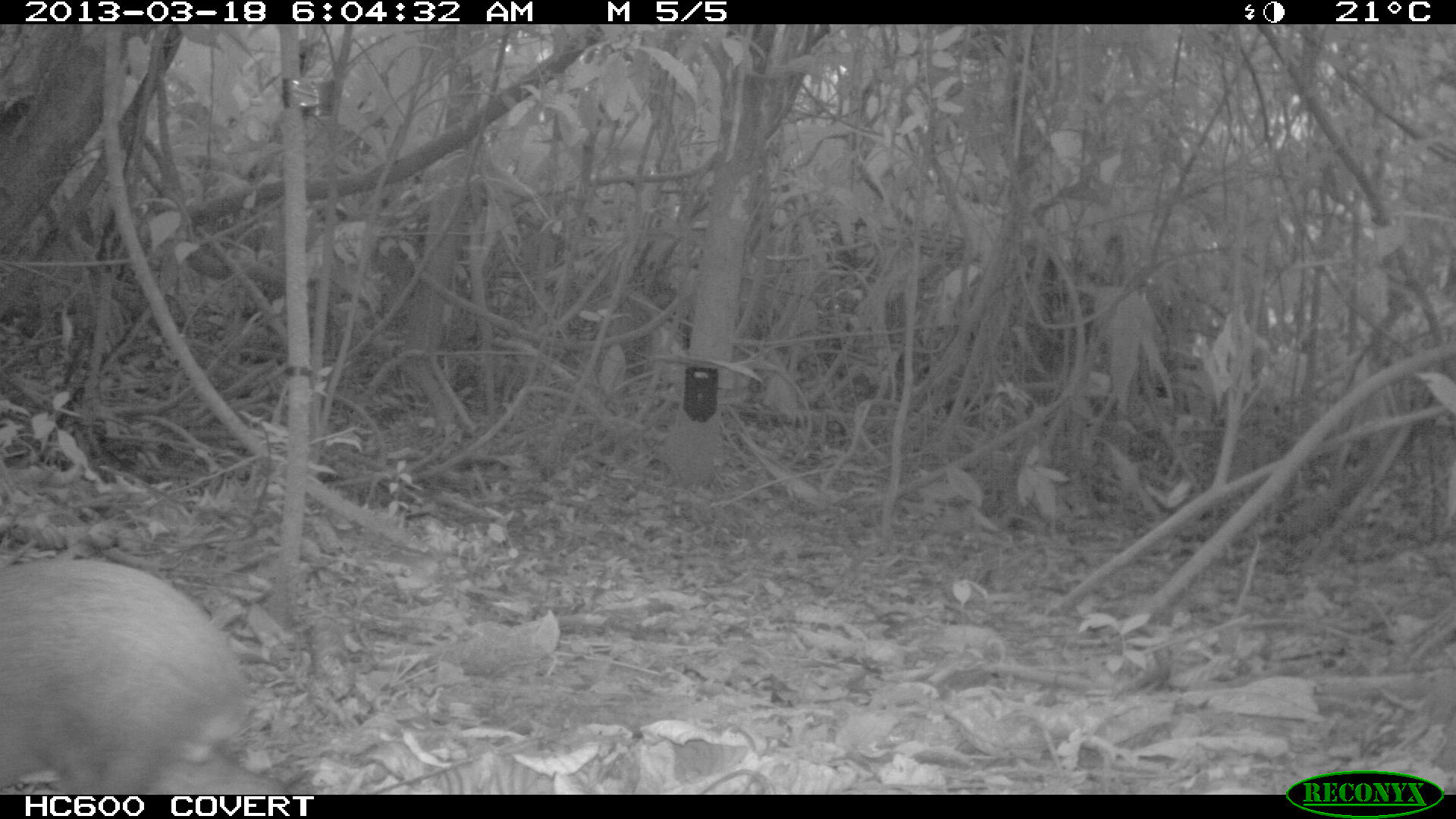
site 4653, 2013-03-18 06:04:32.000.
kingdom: Animalia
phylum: Chordata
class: Mammalia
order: Rodentia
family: Dasyproctidae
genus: Dasyprocta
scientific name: Dasyprocta leporina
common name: red-rumped agouti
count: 1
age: adult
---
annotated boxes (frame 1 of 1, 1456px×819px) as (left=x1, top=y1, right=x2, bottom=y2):
dasyprocta leporina: (left=0, top=561, right=284, bottom=794)